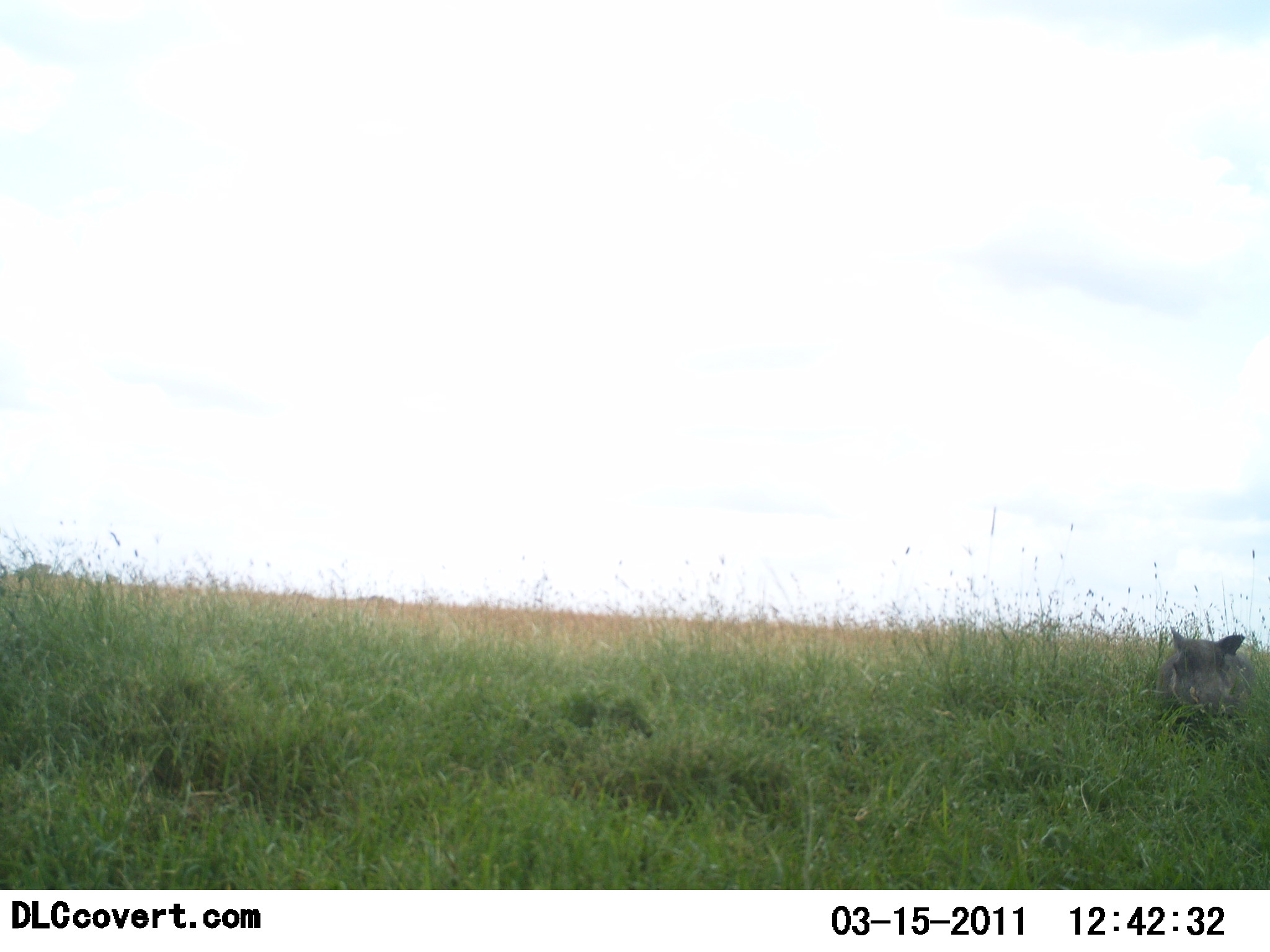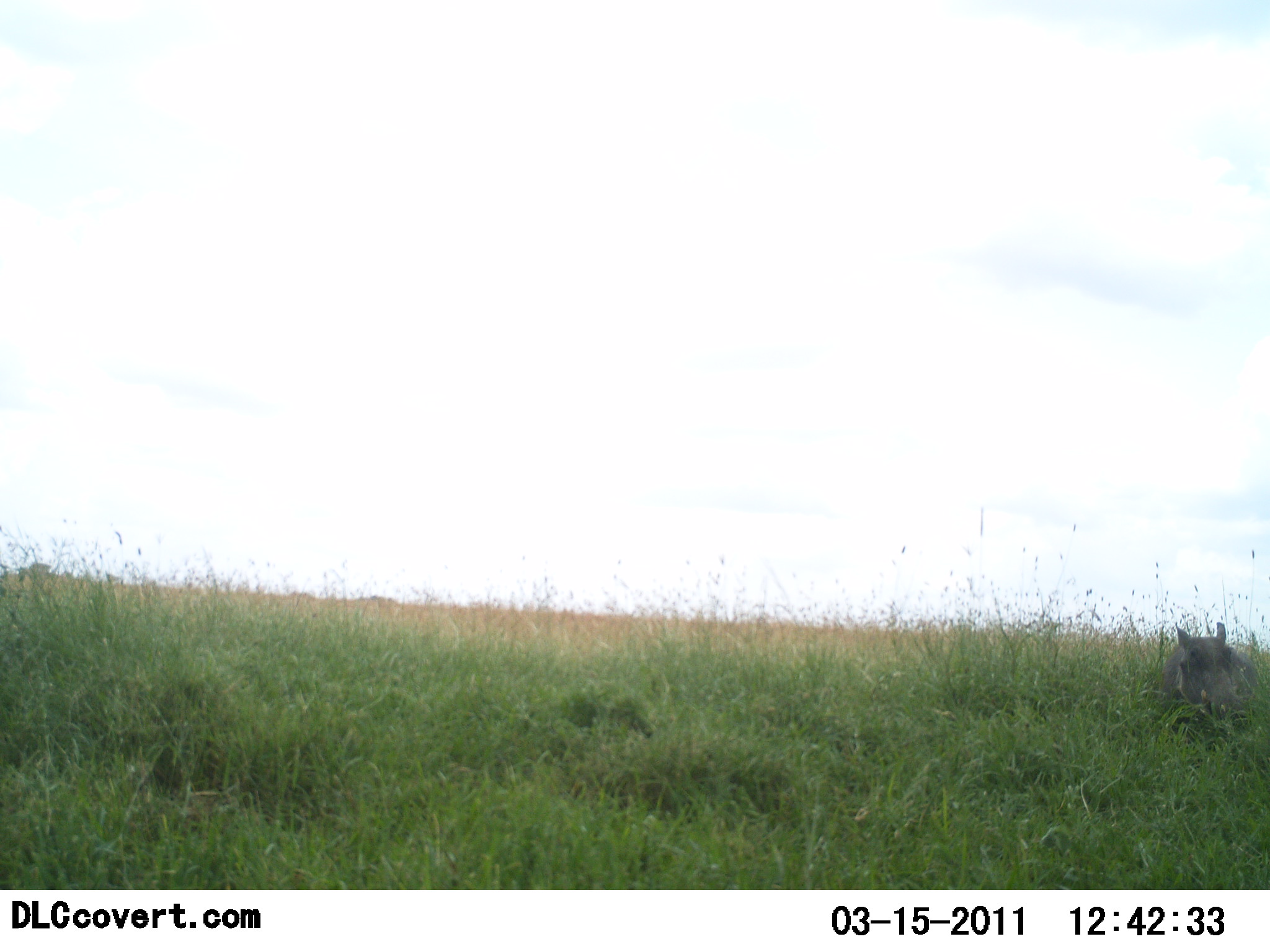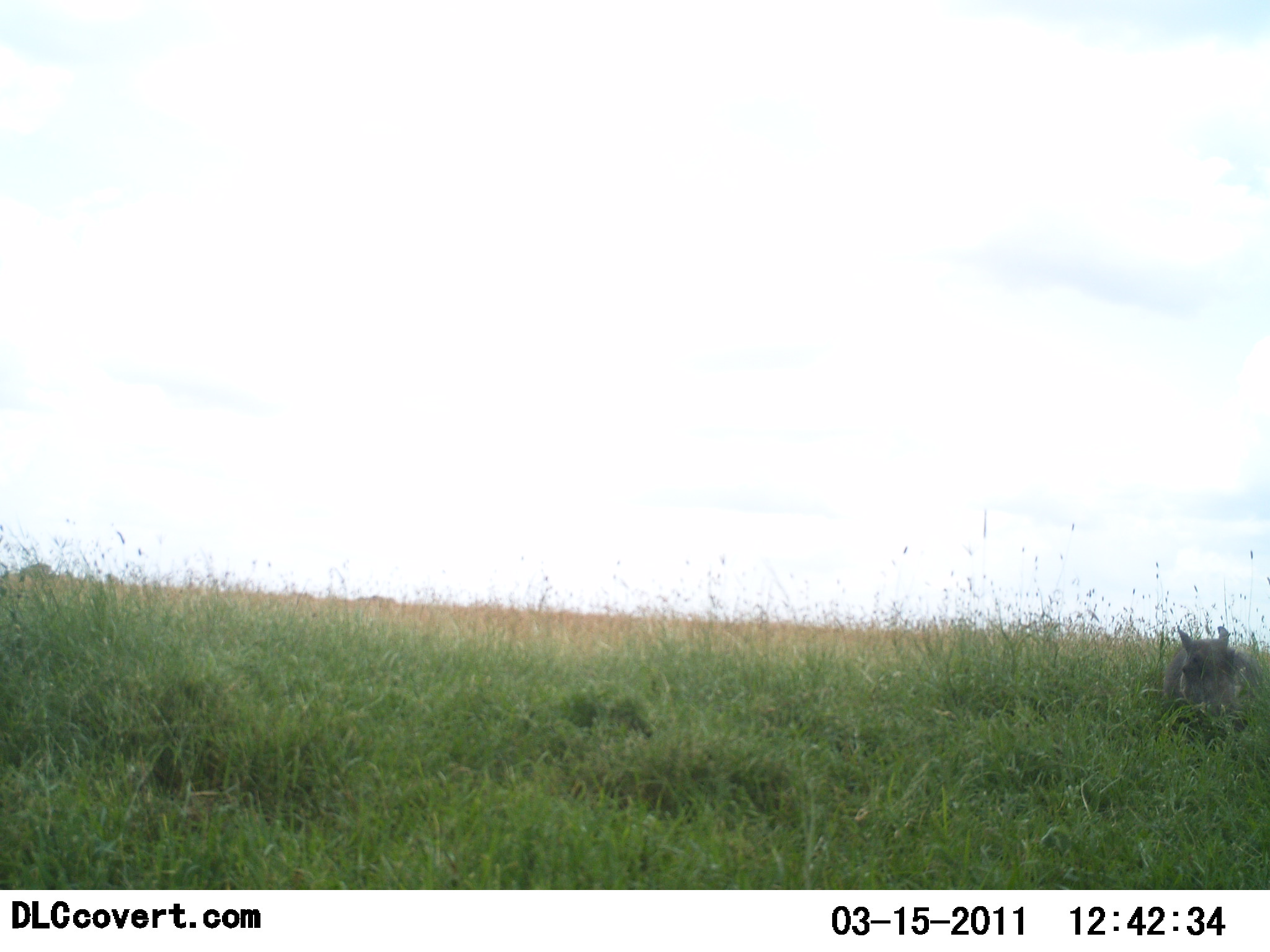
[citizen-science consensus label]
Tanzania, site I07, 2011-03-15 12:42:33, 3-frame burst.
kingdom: Animalia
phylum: Chordata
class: Mammalia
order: Artiodactyla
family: Suidae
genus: Phacochoerus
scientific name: Phacochoerus africanus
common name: warthog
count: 1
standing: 69%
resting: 23%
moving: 15%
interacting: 0%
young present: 0%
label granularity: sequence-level